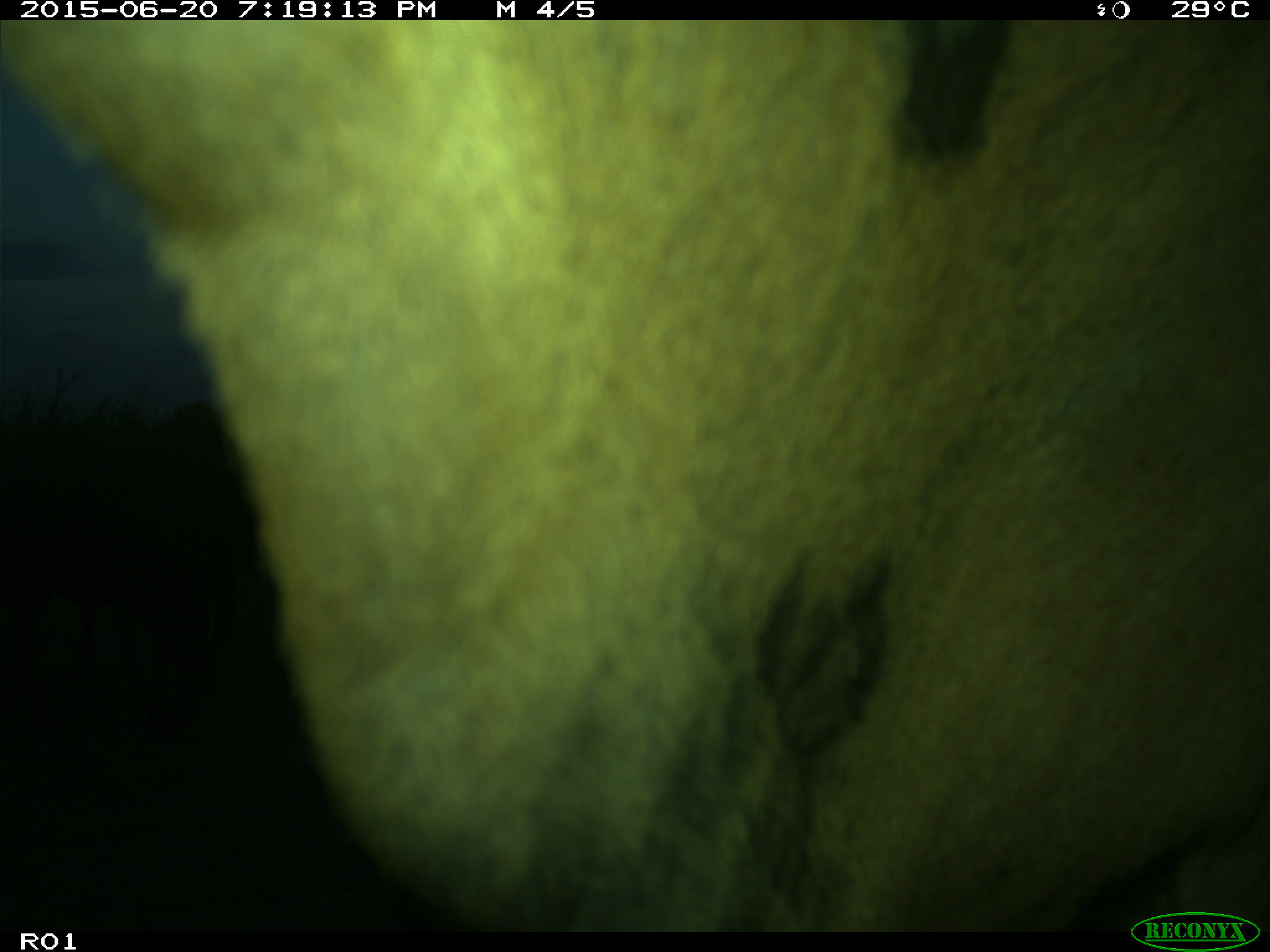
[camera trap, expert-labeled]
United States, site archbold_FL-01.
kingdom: Animalia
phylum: Chordata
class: Mammalia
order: Artiodactyla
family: Bovidae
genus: Bos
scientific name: Bos taurus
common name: domestic cow